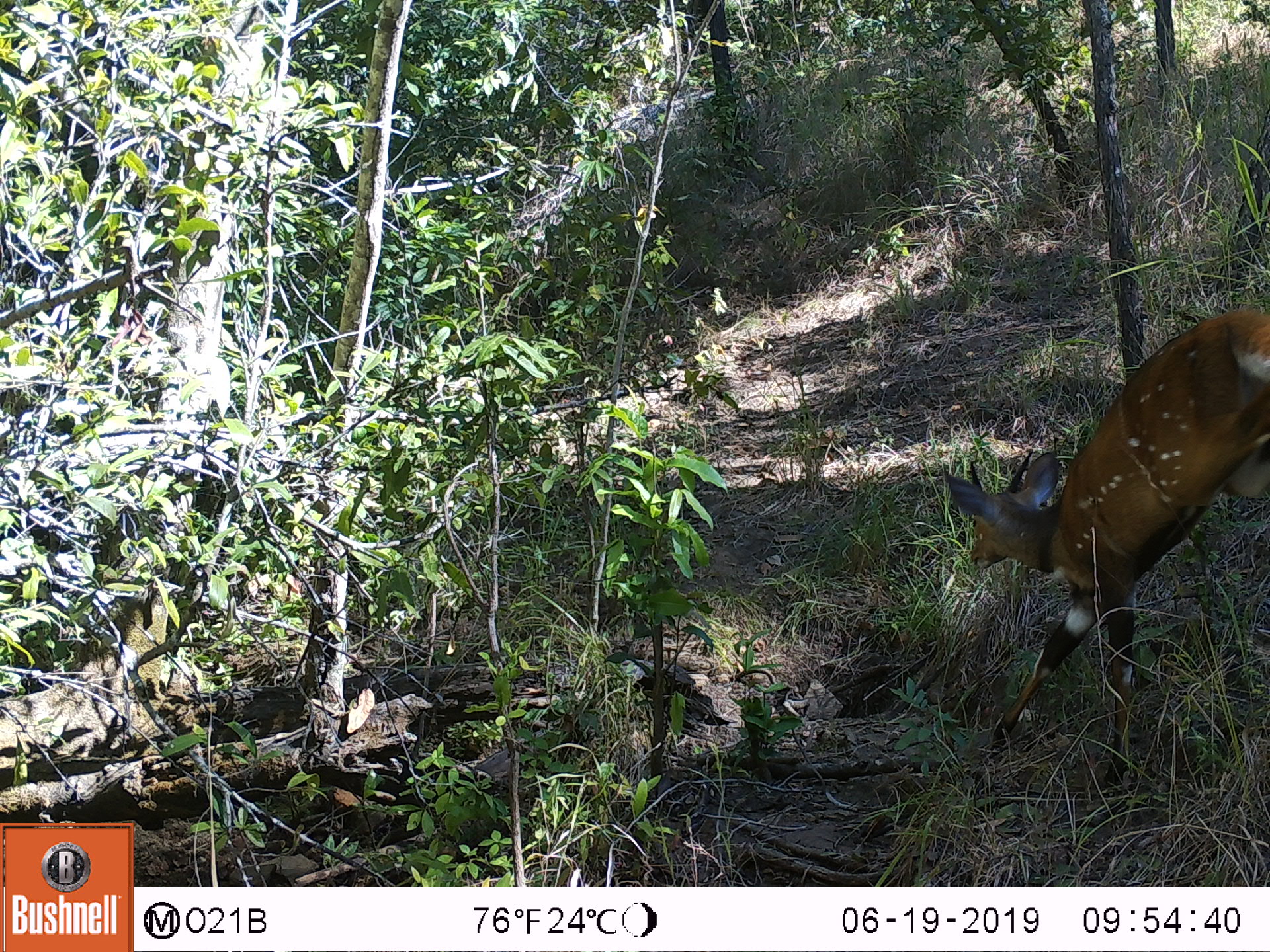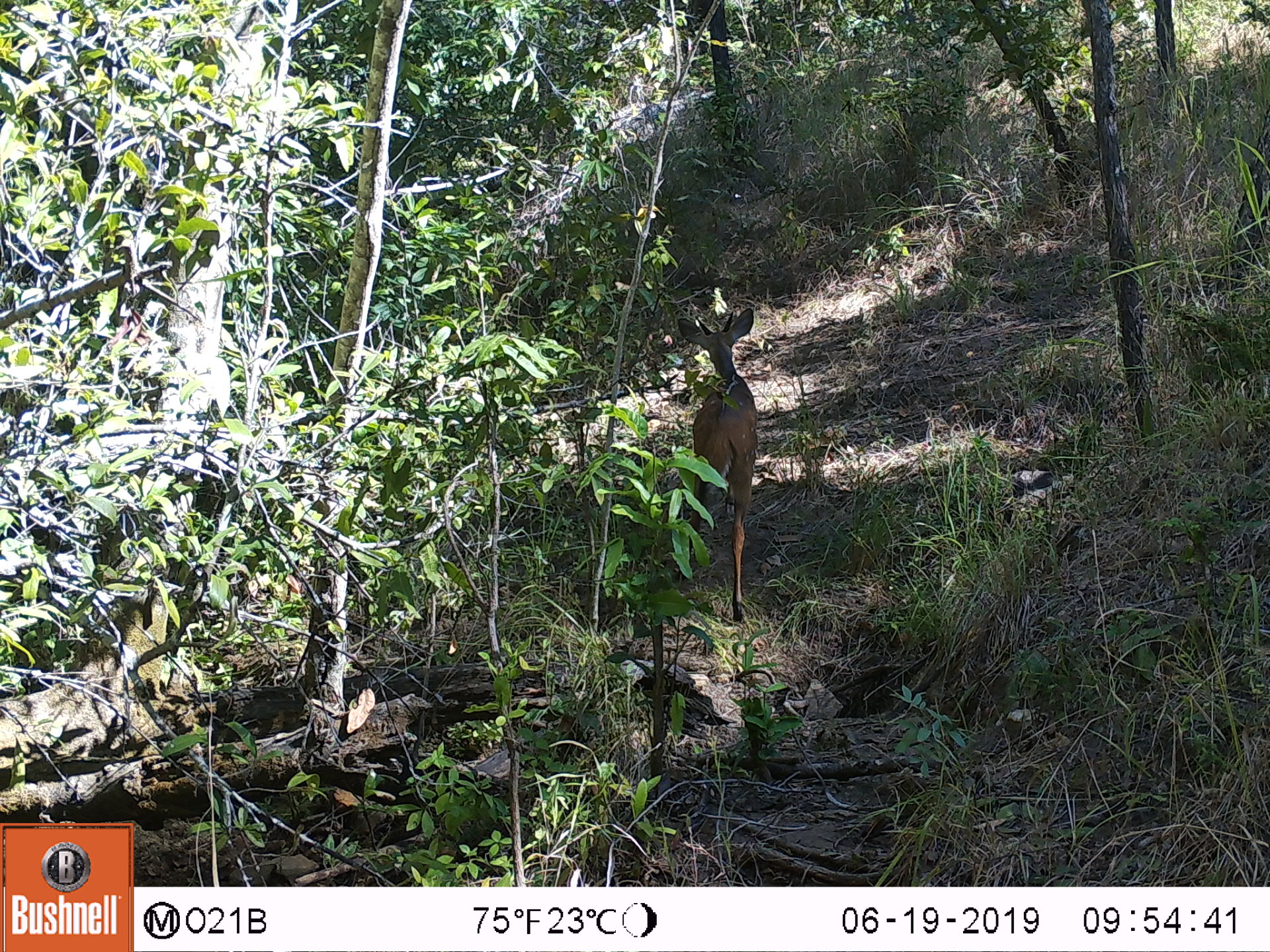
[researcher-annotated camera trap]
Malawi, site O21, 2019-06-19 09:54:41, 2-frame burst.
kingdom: Animalia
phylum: Chordata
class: Mammalia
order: Artiodactyla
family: Bovidae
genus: Tragelaphus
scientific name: Tragelaphus sylvaticus sylvaticus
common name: cape bushbuck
Cape bushbuck (Tragelaphus sylvaticus sylvaticus), count 1.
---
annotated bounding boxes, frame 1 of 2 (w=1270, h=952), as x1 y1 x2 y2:
cape bushbuck: 935 298 1269 807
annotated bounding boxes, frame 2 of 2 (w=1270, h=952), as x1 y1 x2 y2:
cape bushbuck: 649 301 767 624